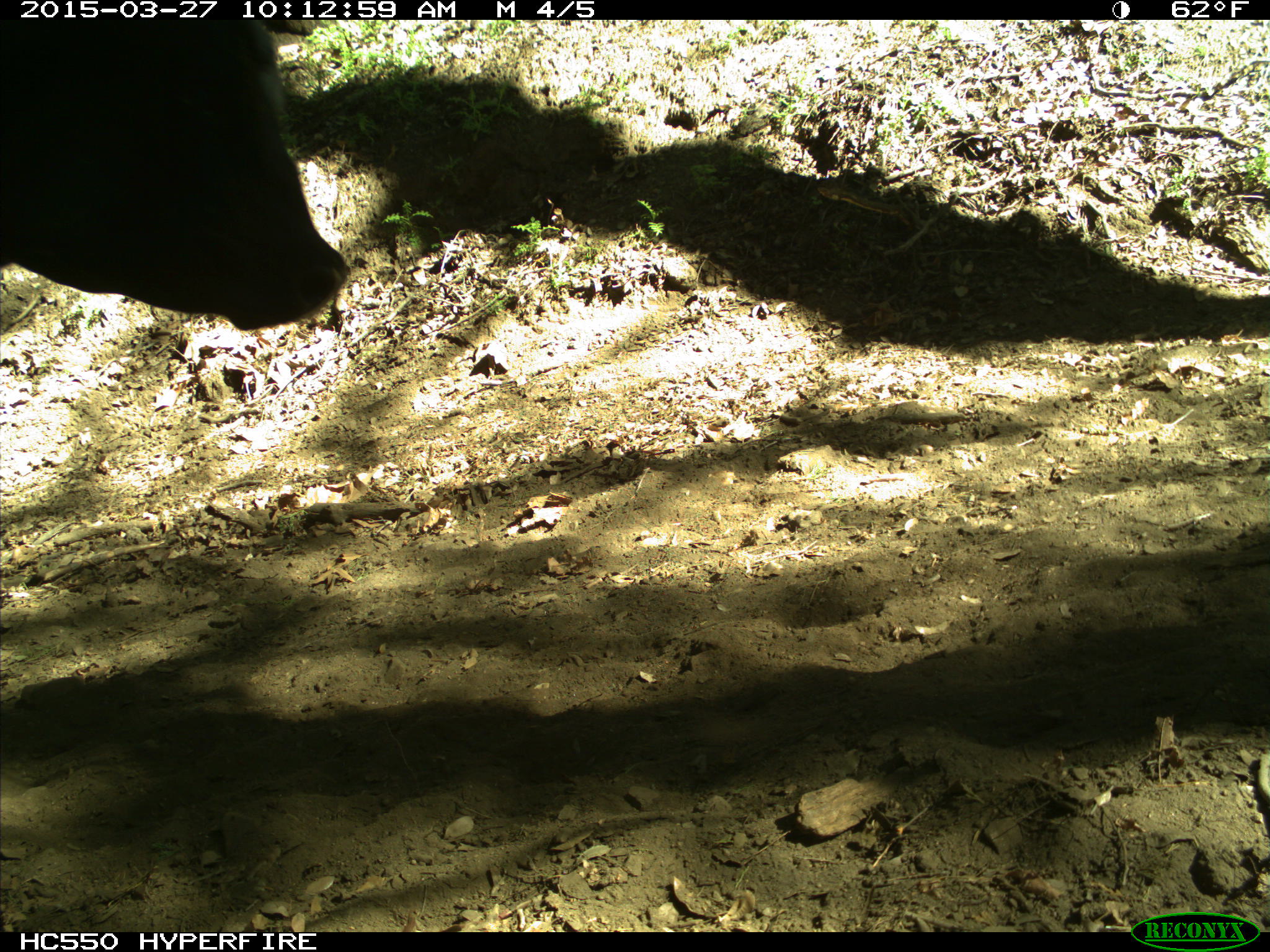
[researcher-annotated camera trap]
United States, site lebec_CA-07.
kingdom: Animalia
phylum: Chordata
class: Mammalia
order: Artiodactyla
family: Bovidae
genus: Bos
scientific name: Bos taurus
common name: domestic cow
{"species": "Bos taurus (domestic cow)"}